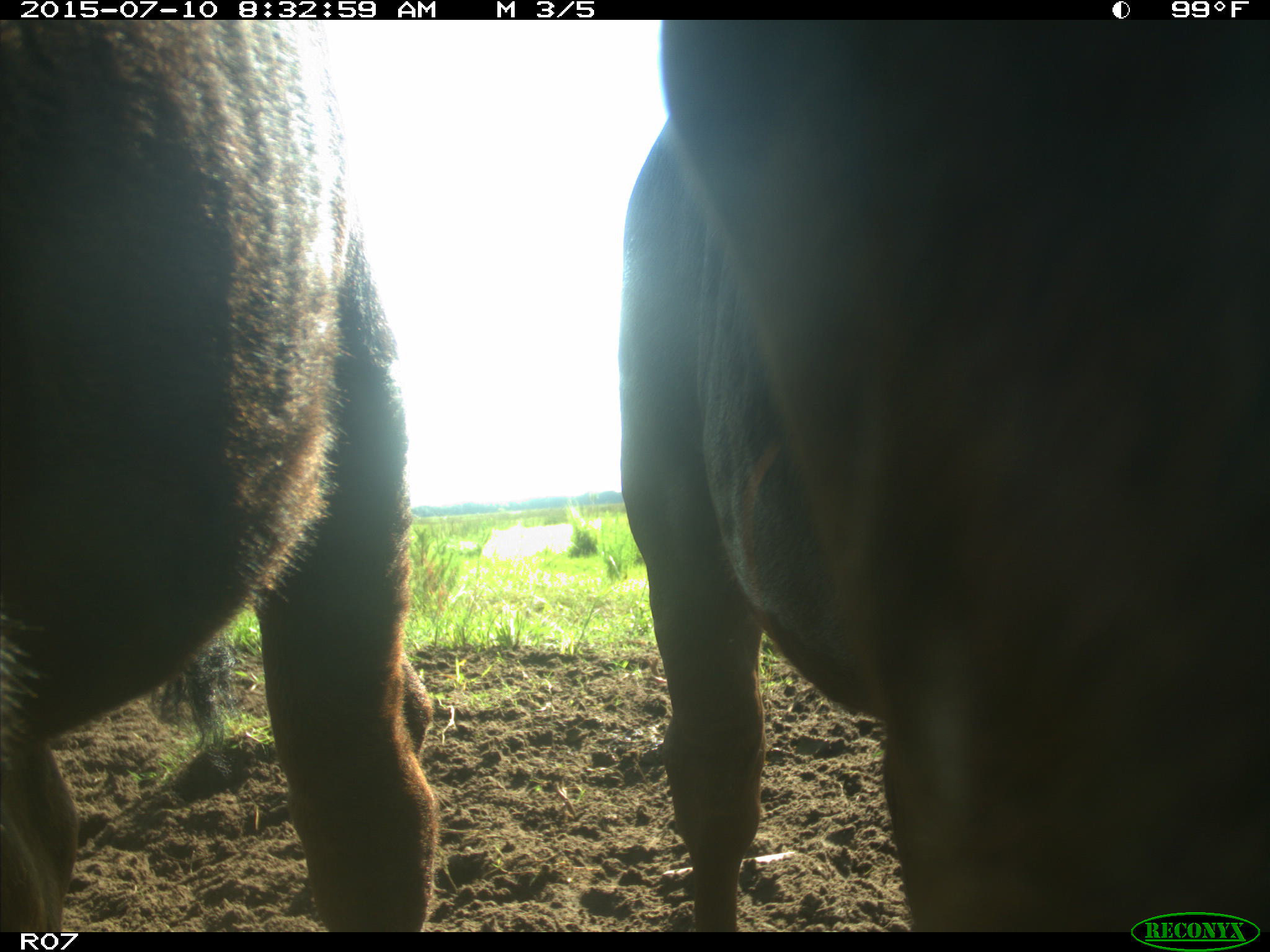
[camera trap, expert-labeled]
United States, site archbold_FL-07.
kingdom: Animalia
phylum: Chordata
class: Mammalia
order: Artiodactyla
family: Bovidae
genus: Bos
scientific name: Bos taurus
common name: domestic cow